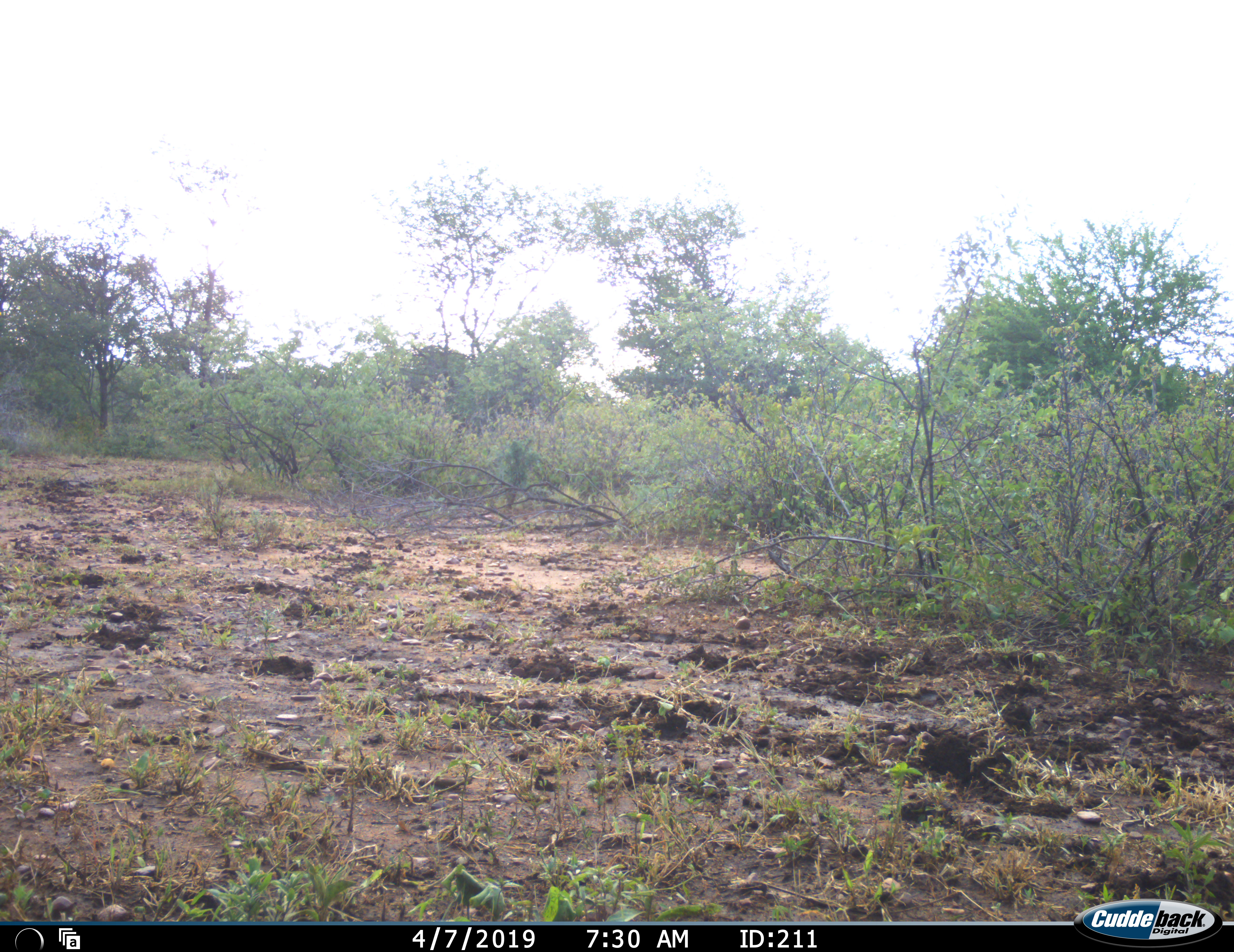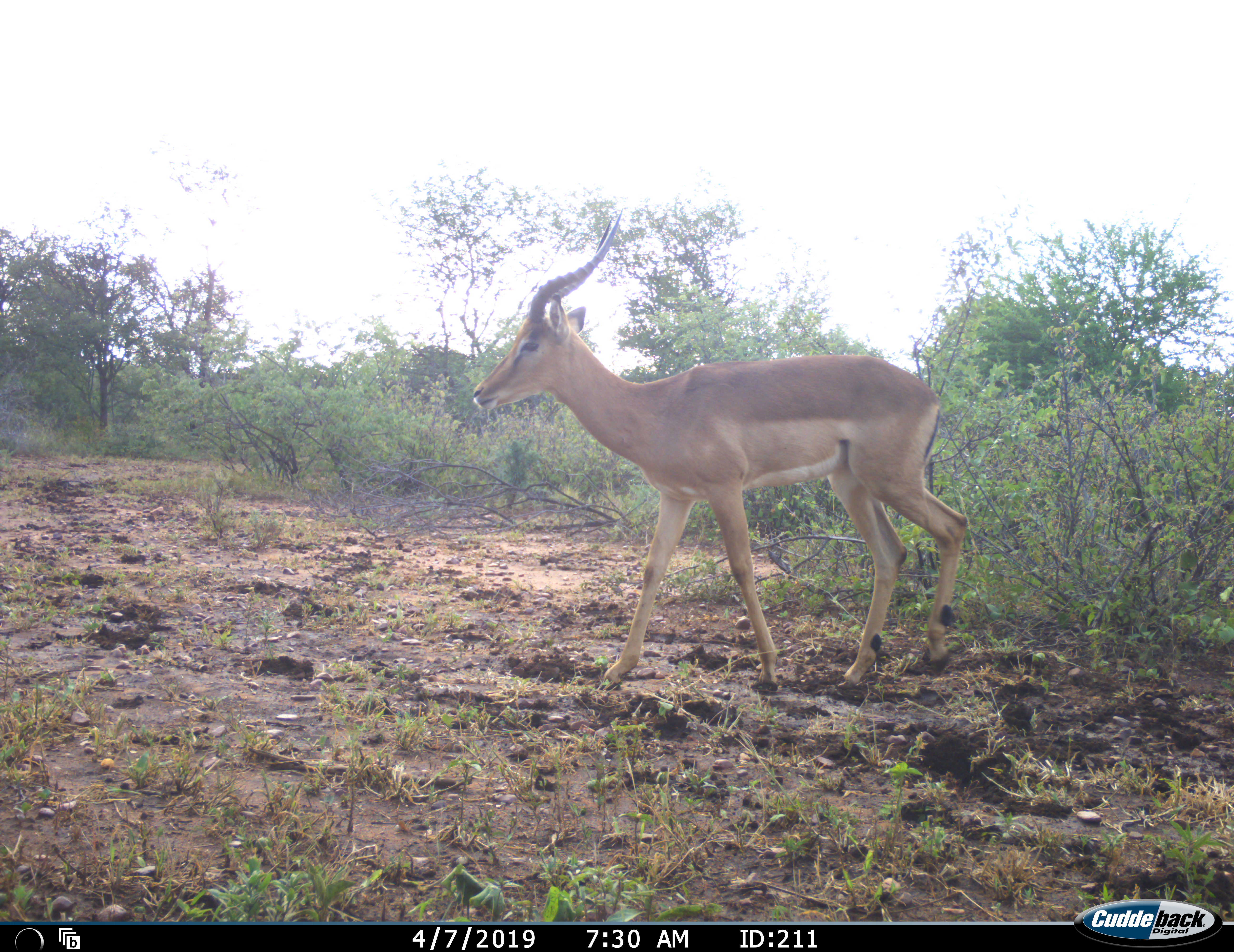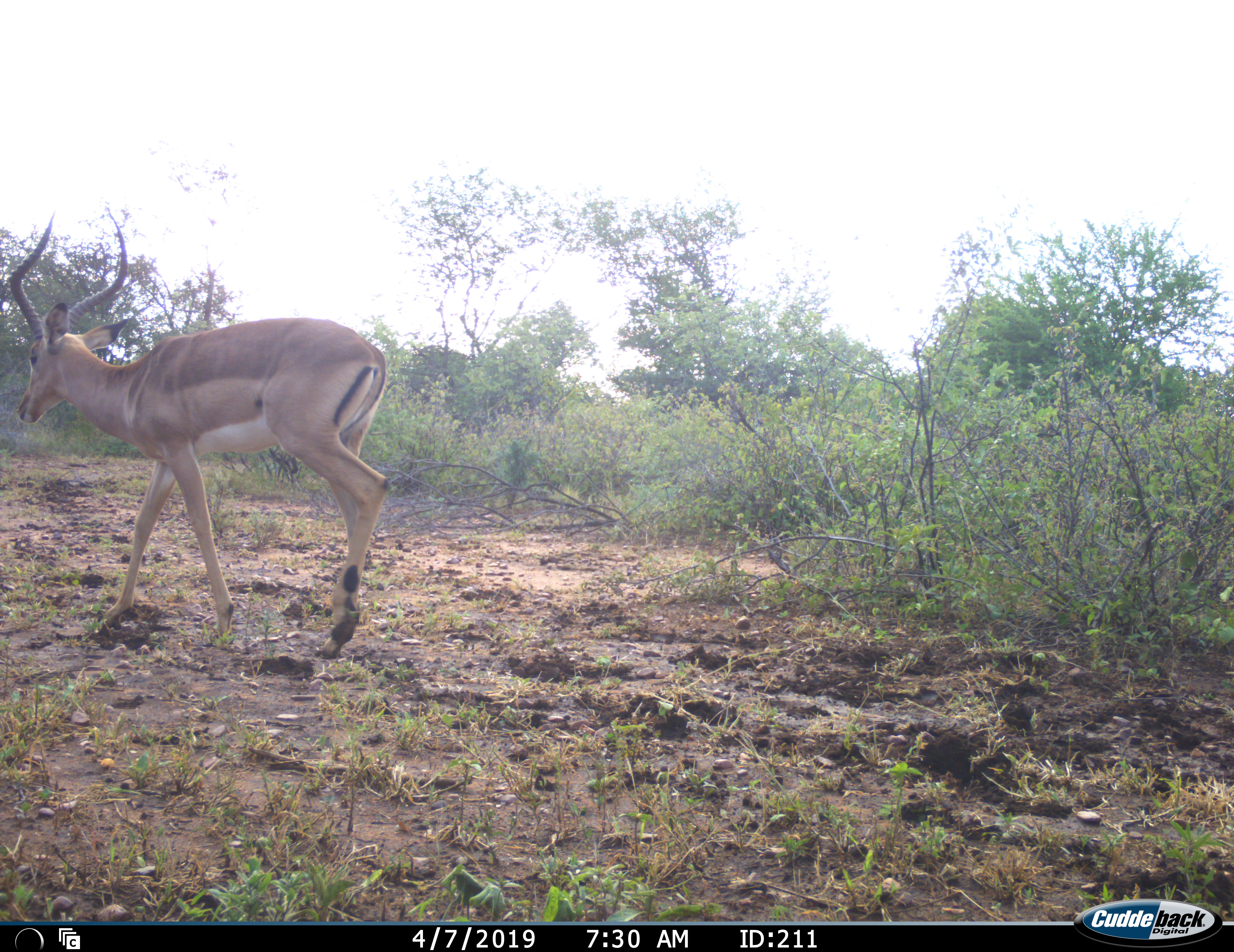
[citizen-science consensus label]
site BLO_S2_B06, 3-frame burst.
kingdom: Animalia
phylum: Chordata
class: Mammalia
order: Artiodactyla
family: Bovidae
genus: Aepyceros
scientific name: Aepyceros melampus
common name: impala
Impala (Aepyceros melampus), count 1. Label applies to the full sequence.